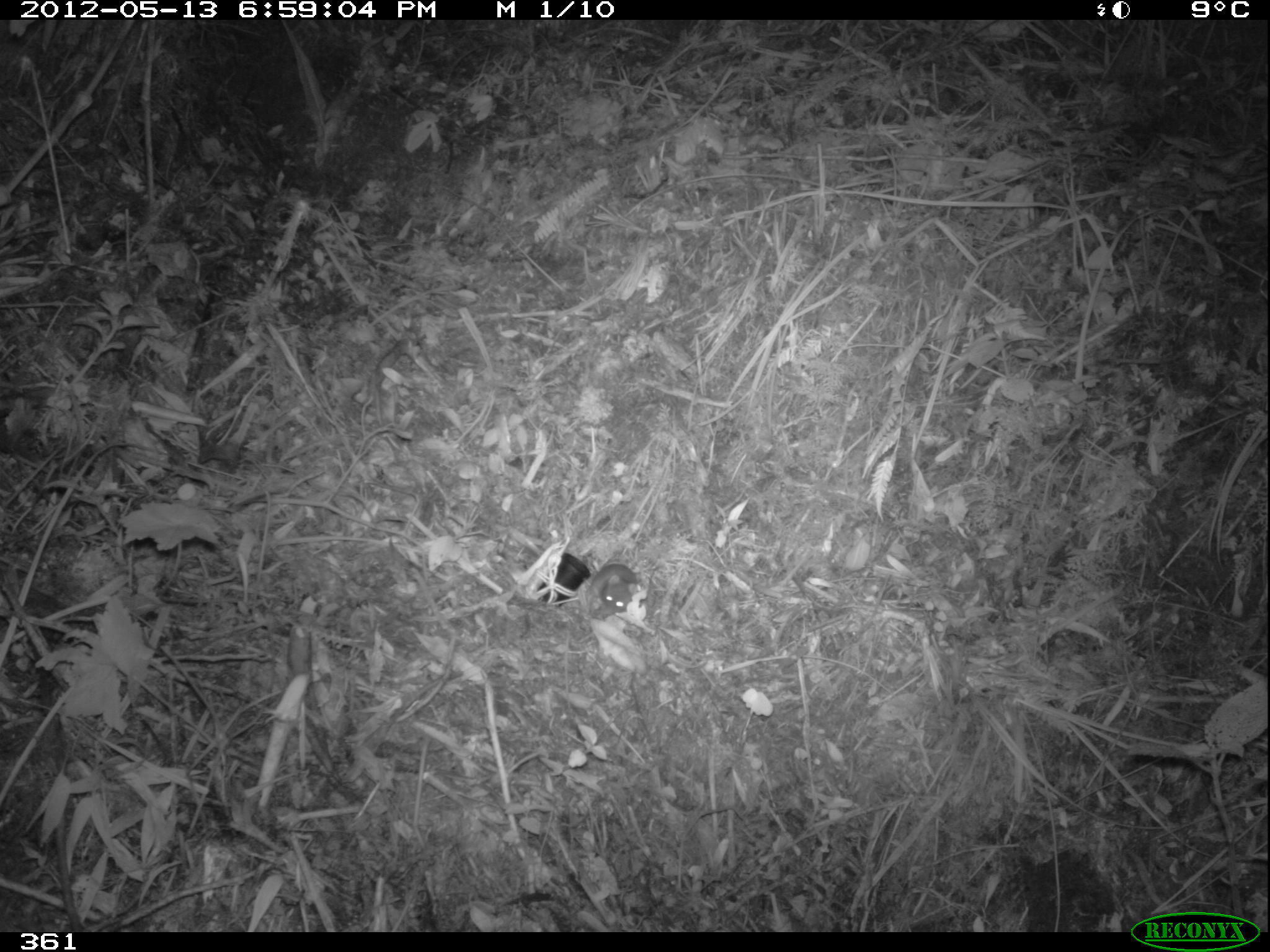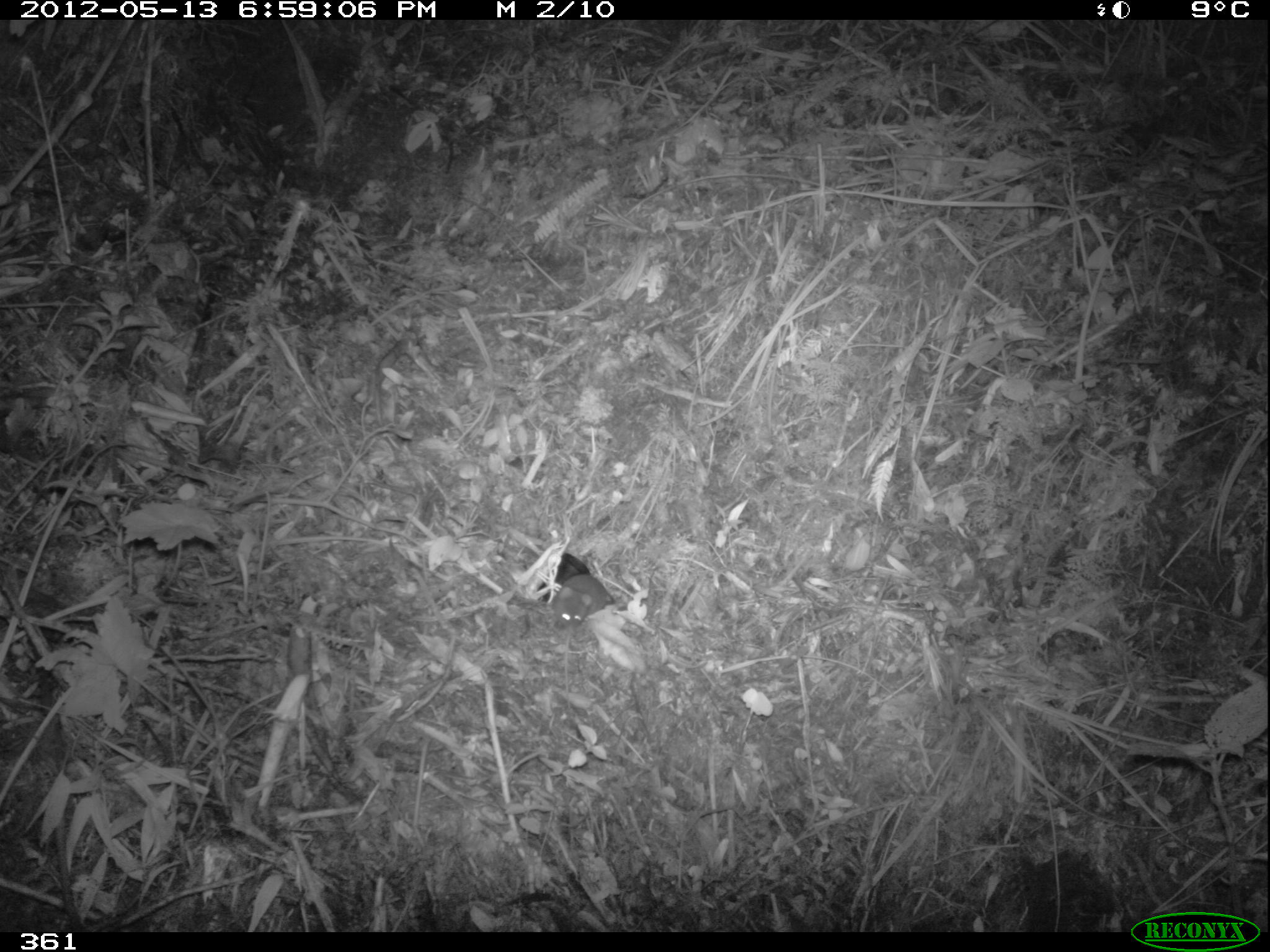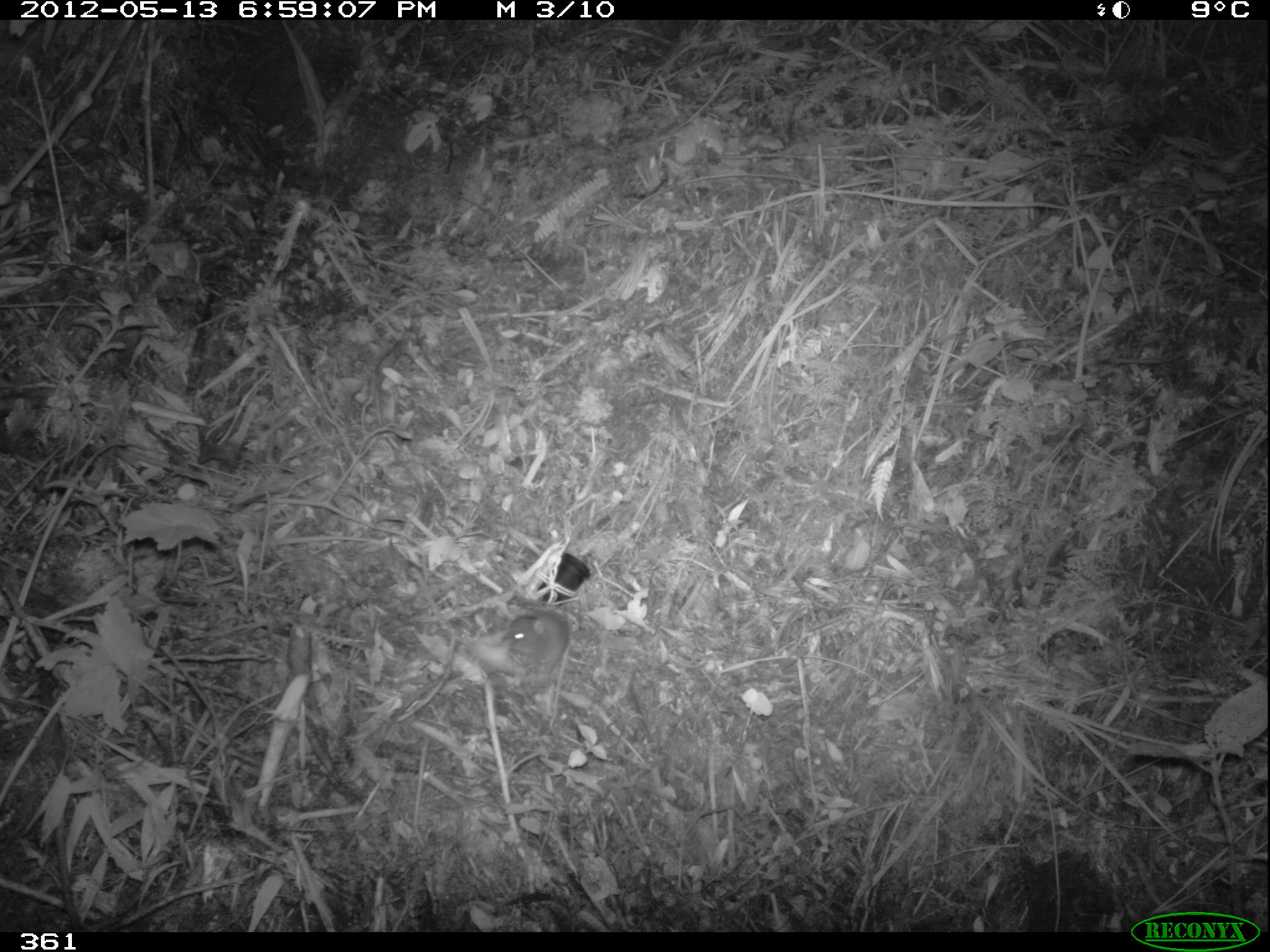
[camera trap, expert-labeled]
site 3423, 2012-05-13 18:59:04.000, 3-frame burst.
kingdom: Animalia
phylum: Chordata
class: Mammalia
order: Rodentia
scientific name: Rodentia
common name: rodents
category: unknown rodent